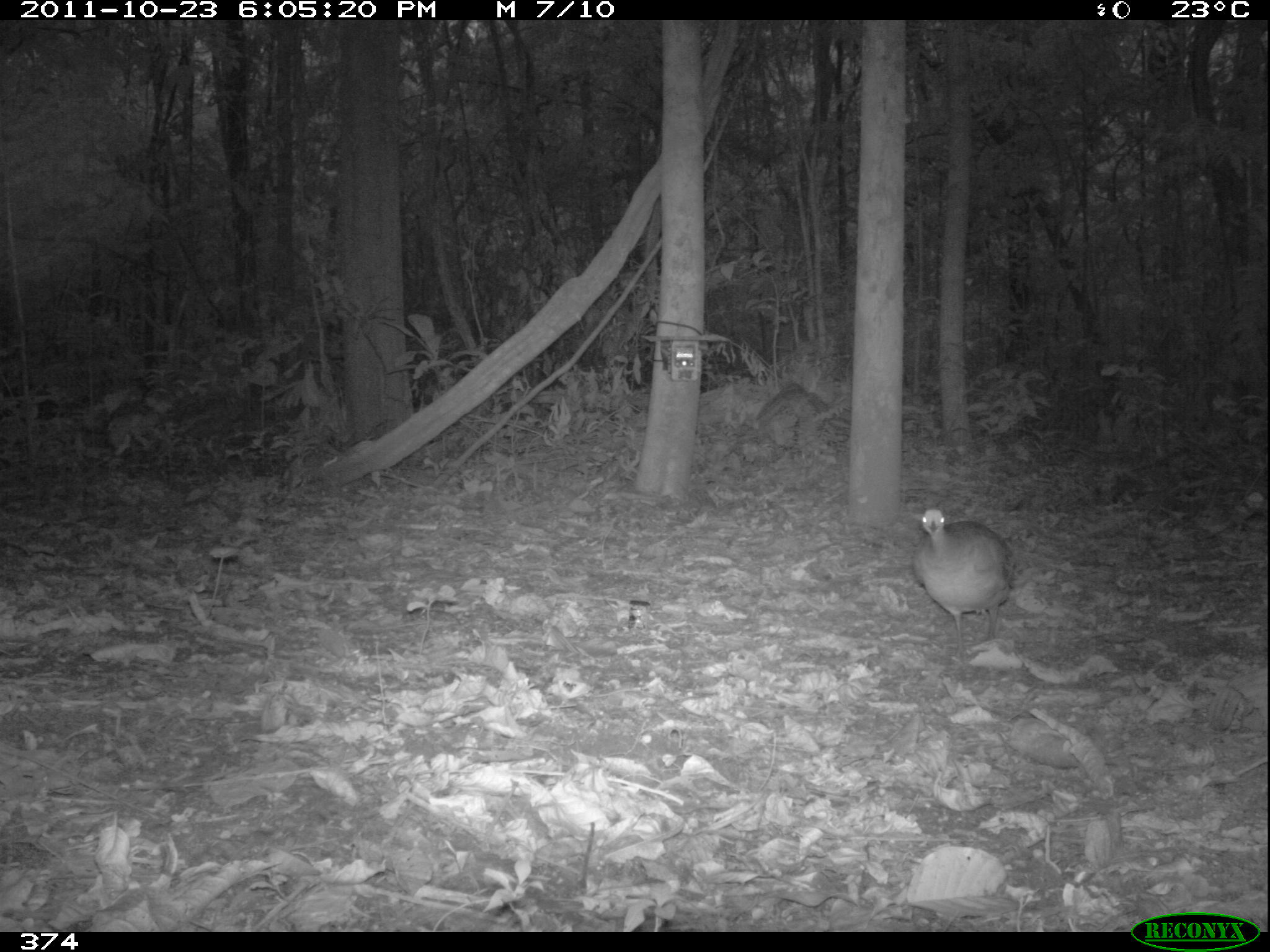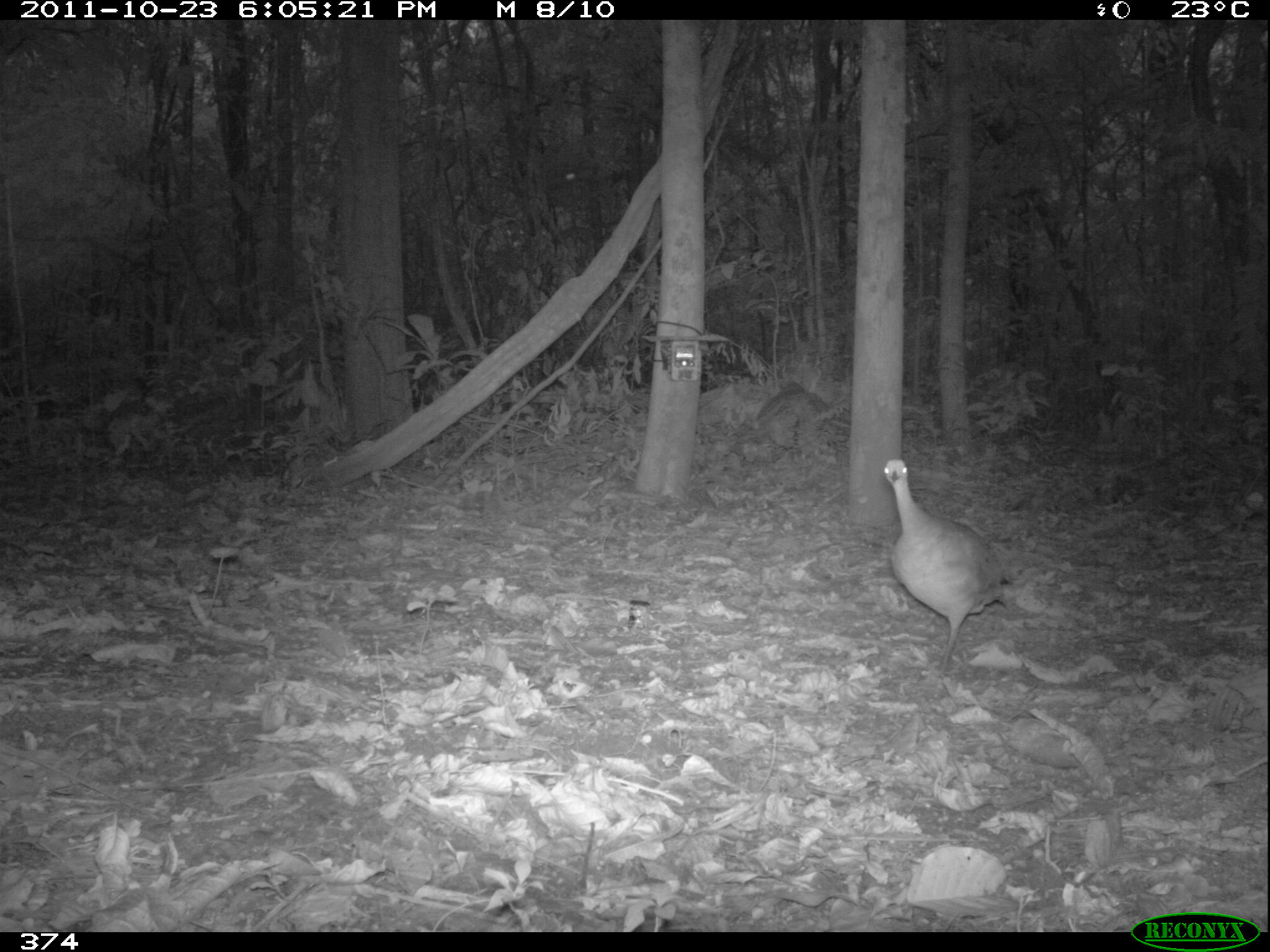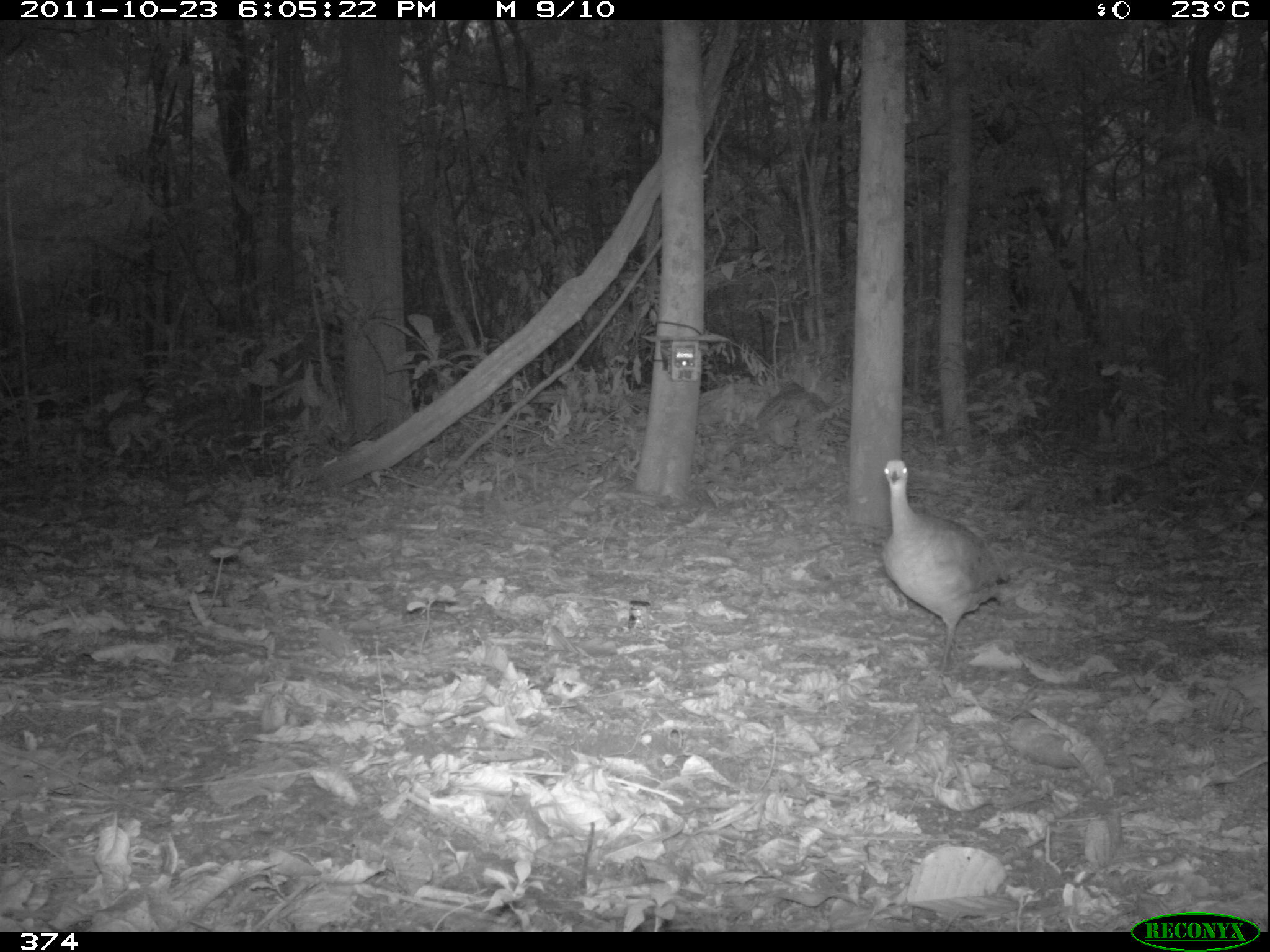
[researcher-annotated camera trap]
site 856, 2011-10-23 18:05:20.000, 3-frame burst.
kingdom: Animalia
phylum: Chordata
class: Aves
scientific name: Aves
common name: bird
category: unknown bird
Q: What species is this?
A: Unknown bird (bird) (Aves).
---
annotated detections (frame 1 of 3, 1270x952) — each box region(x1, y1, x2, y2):
unknown bird: region(911, 507, 1016, 657)